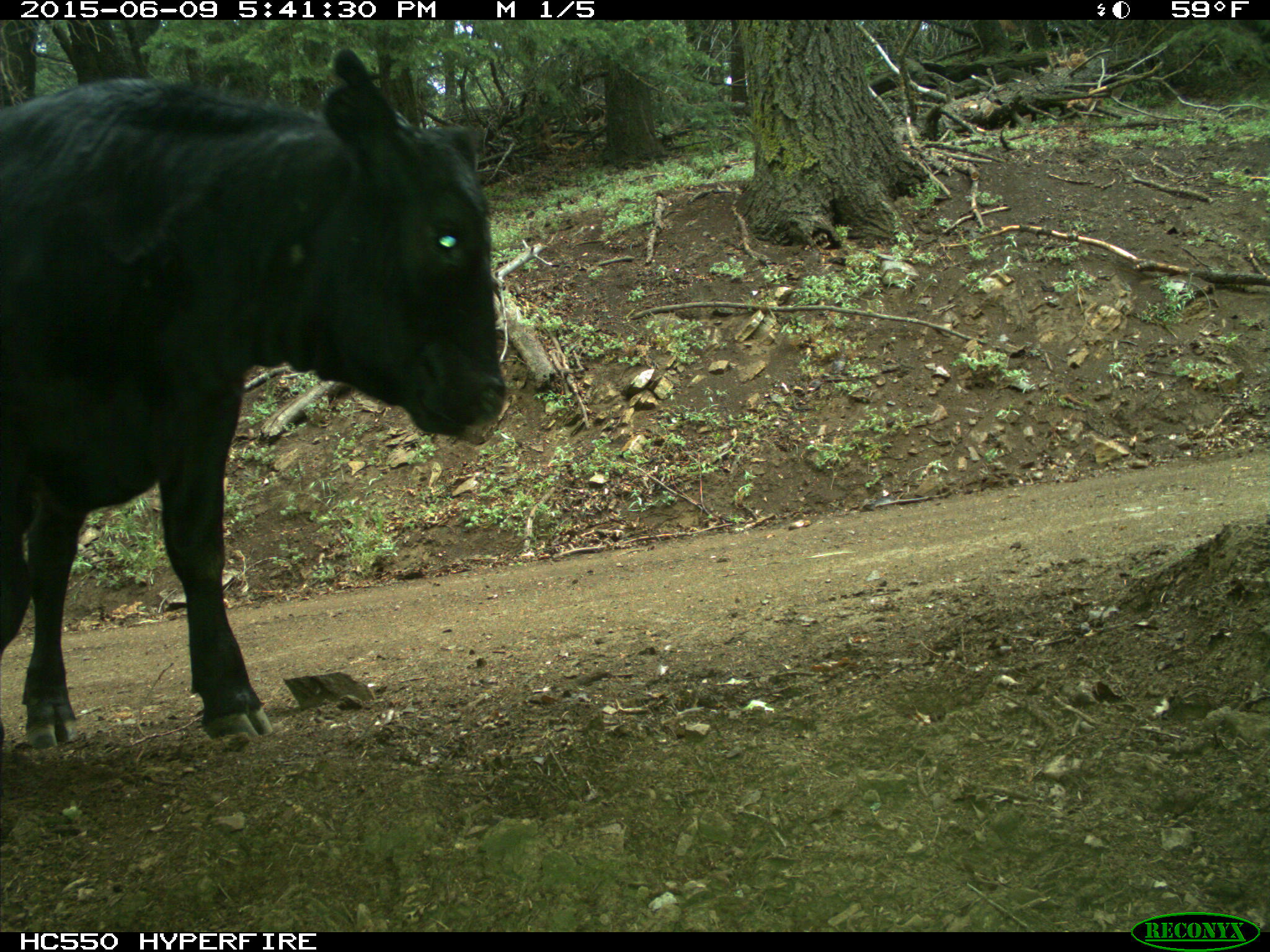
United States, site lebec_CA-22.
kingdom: Animalia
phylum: Chordata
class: Mammalia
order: Artiodactyla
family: Bovidae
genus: Bos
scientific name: Bos taurus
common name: domestic cow